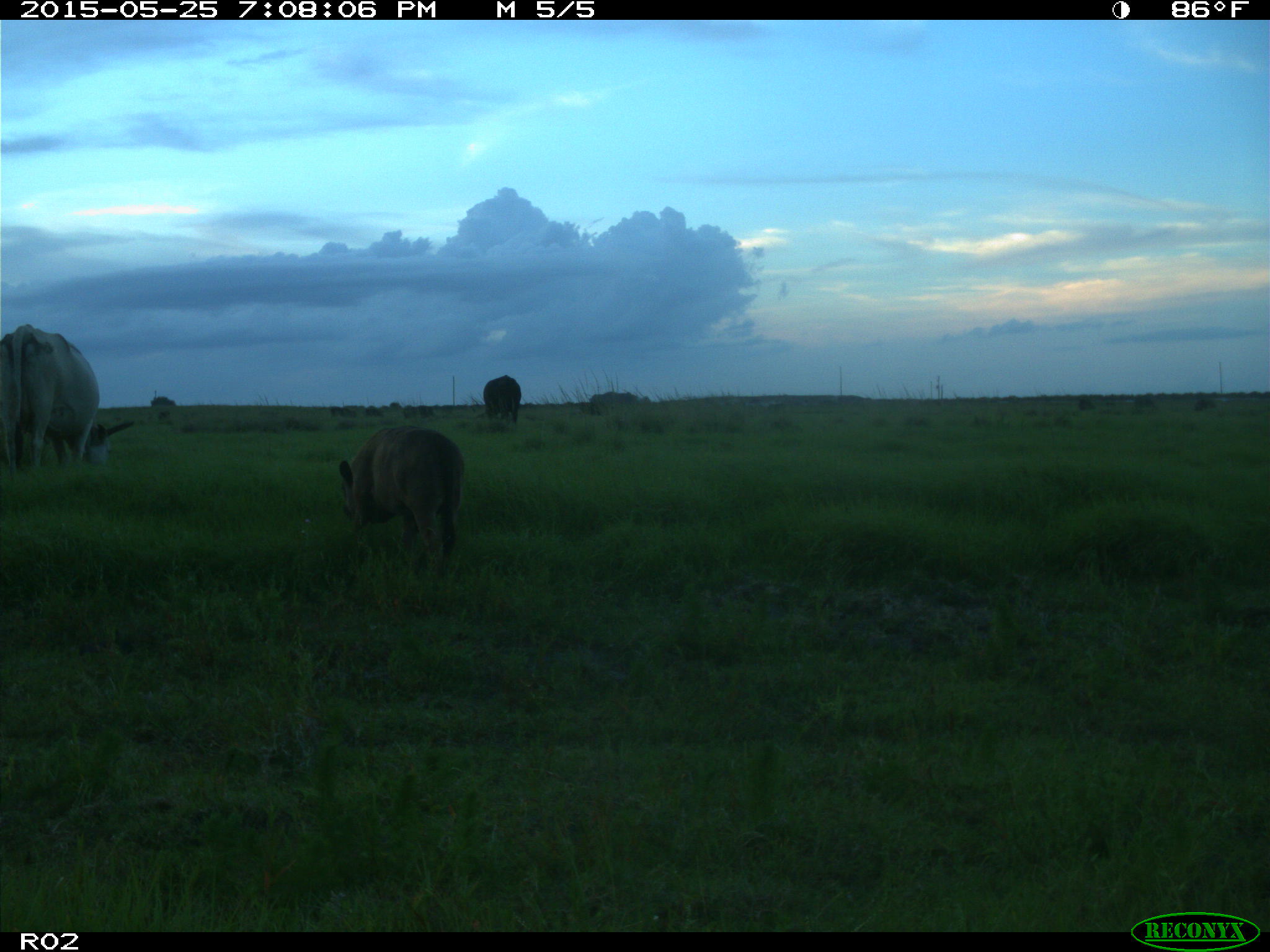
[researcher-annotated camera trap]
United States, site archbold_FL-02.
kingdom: Animalia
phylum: Chordata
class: Mammalia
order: Artiodactyla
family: Bovidae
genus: Bos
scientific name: Bos taurus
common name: domestic cow